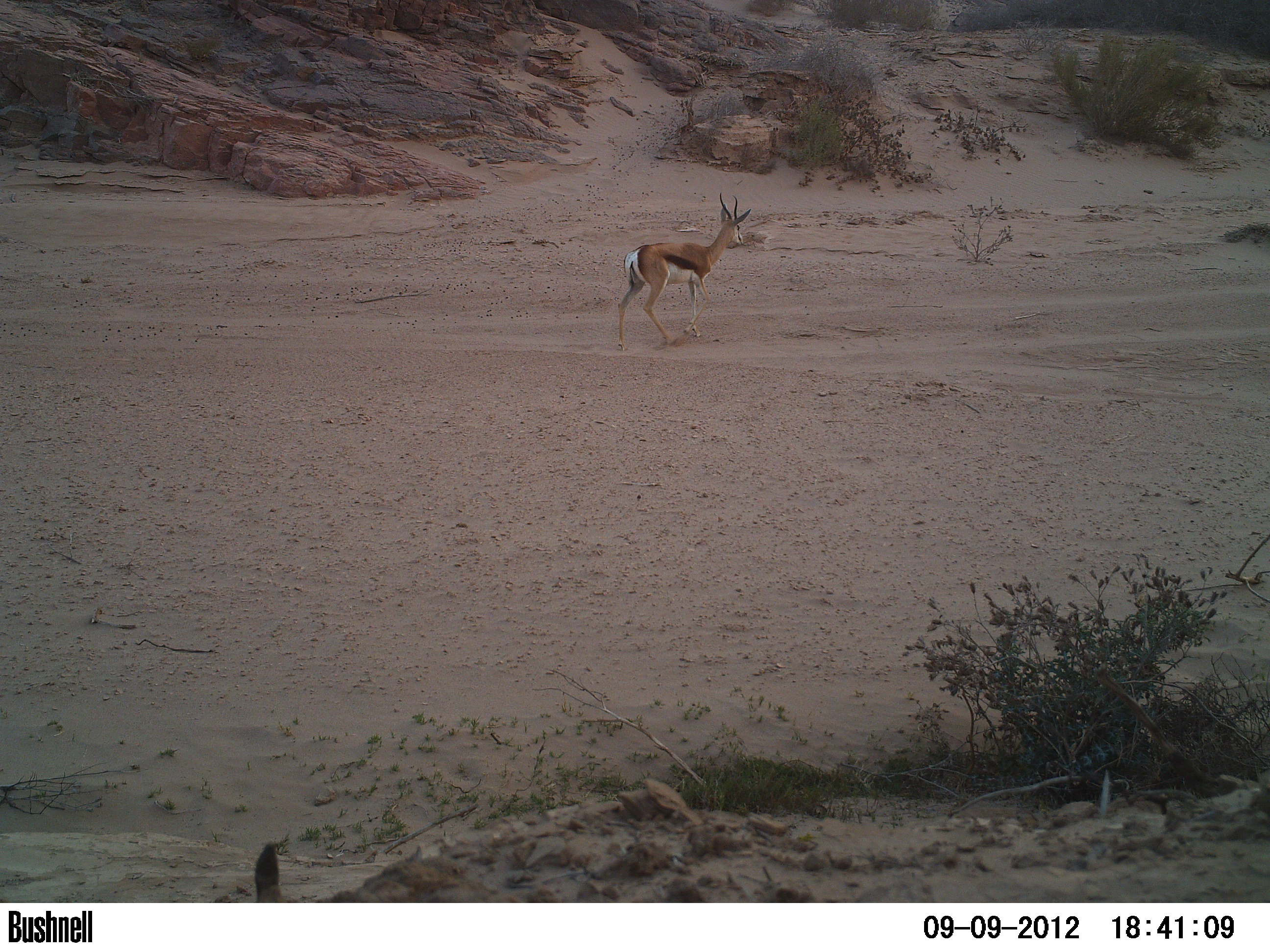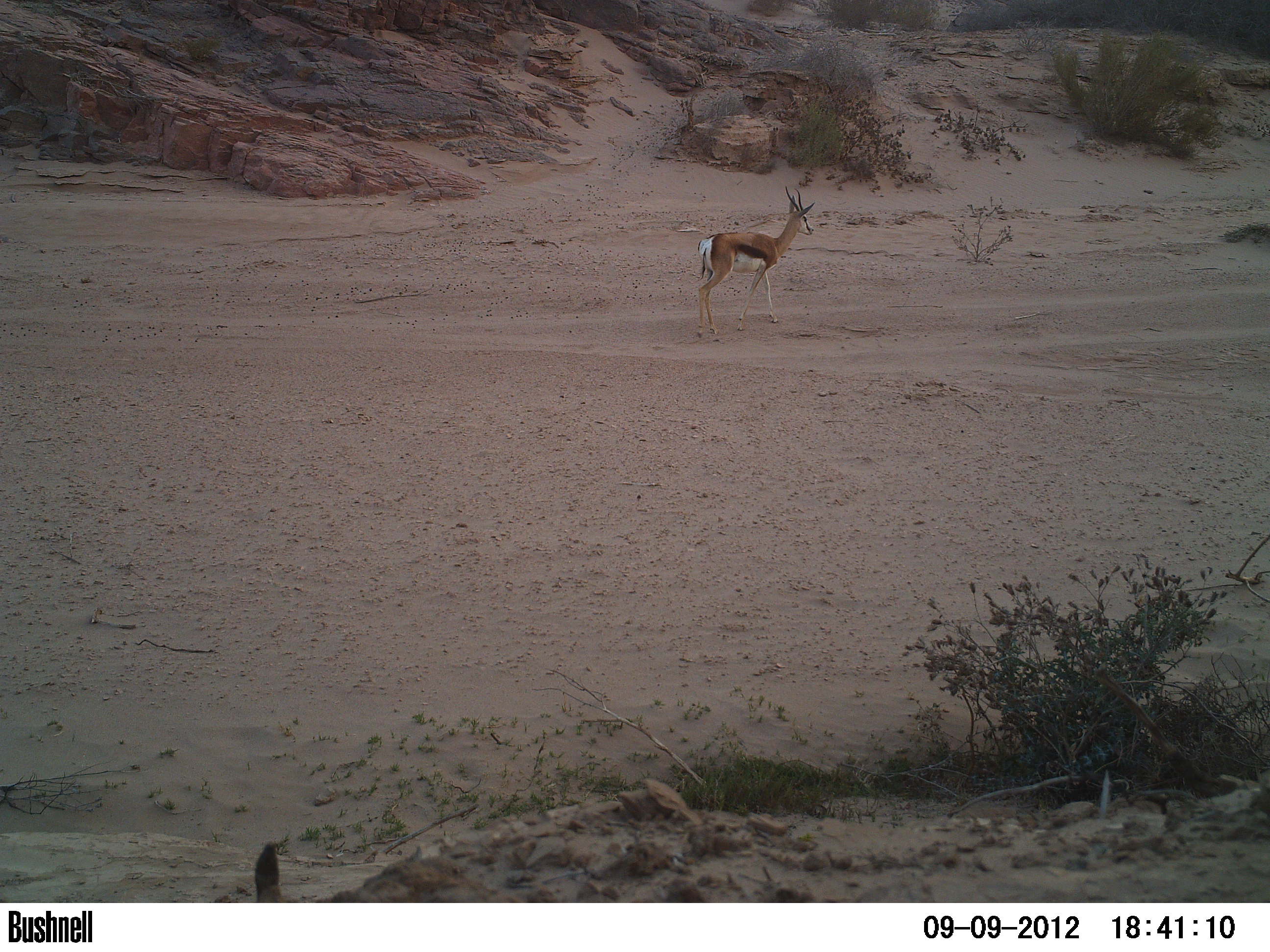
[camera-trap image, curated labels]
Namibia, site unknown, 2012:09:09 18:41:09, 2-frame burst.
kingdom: Animalia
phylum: Chordata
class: Mammalia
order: Artiodactyla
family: Bovidae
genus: Antidorcas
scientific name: Antidorcas marsupialis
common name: springbok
Antidorcas marsupialis (springbok).